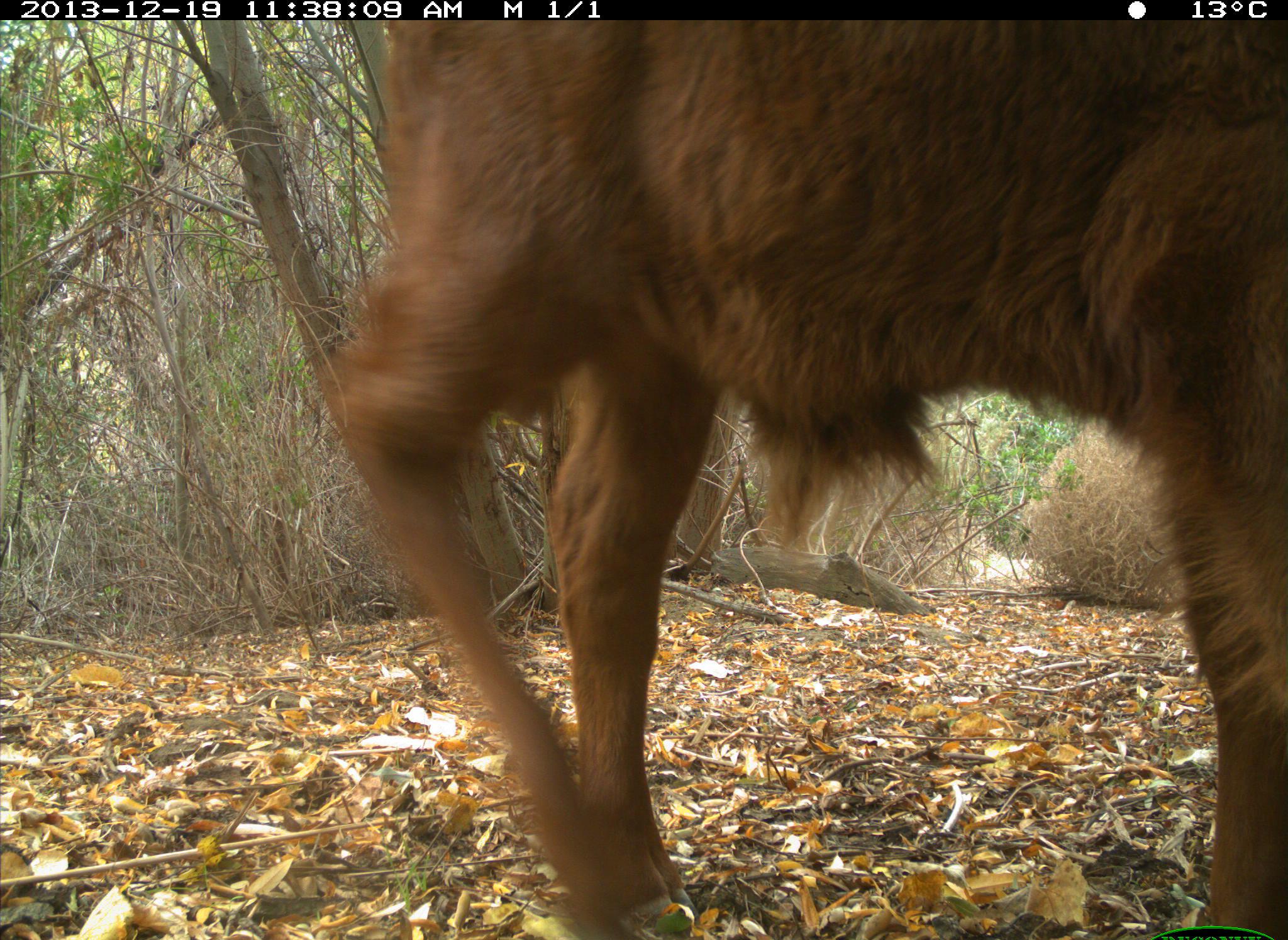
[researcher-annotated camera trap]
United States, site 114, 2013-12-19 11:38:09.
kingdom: Animalia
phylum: Chordata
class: Mammalia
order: Artiodactyla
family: Bovidae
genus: Bos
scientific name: Bos taurus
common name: cow